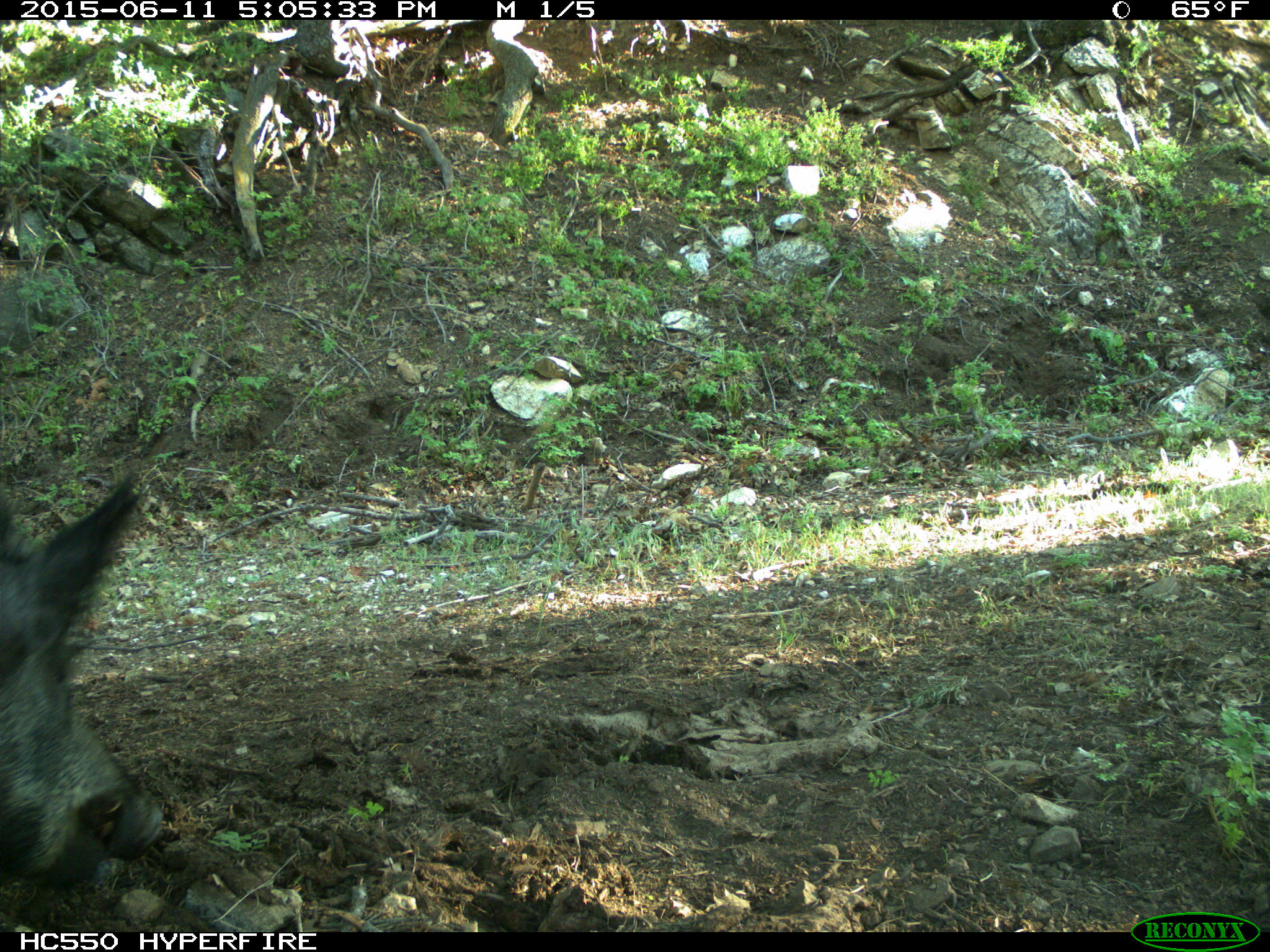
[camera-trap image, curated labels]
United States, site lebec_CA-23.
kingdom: Animalia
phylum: Chordata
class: Mammalia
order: Artiodactyla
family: Suidae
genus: Sus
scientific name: Sus scrofa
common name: wild boar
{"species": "Sus scrofa (wild boar)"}